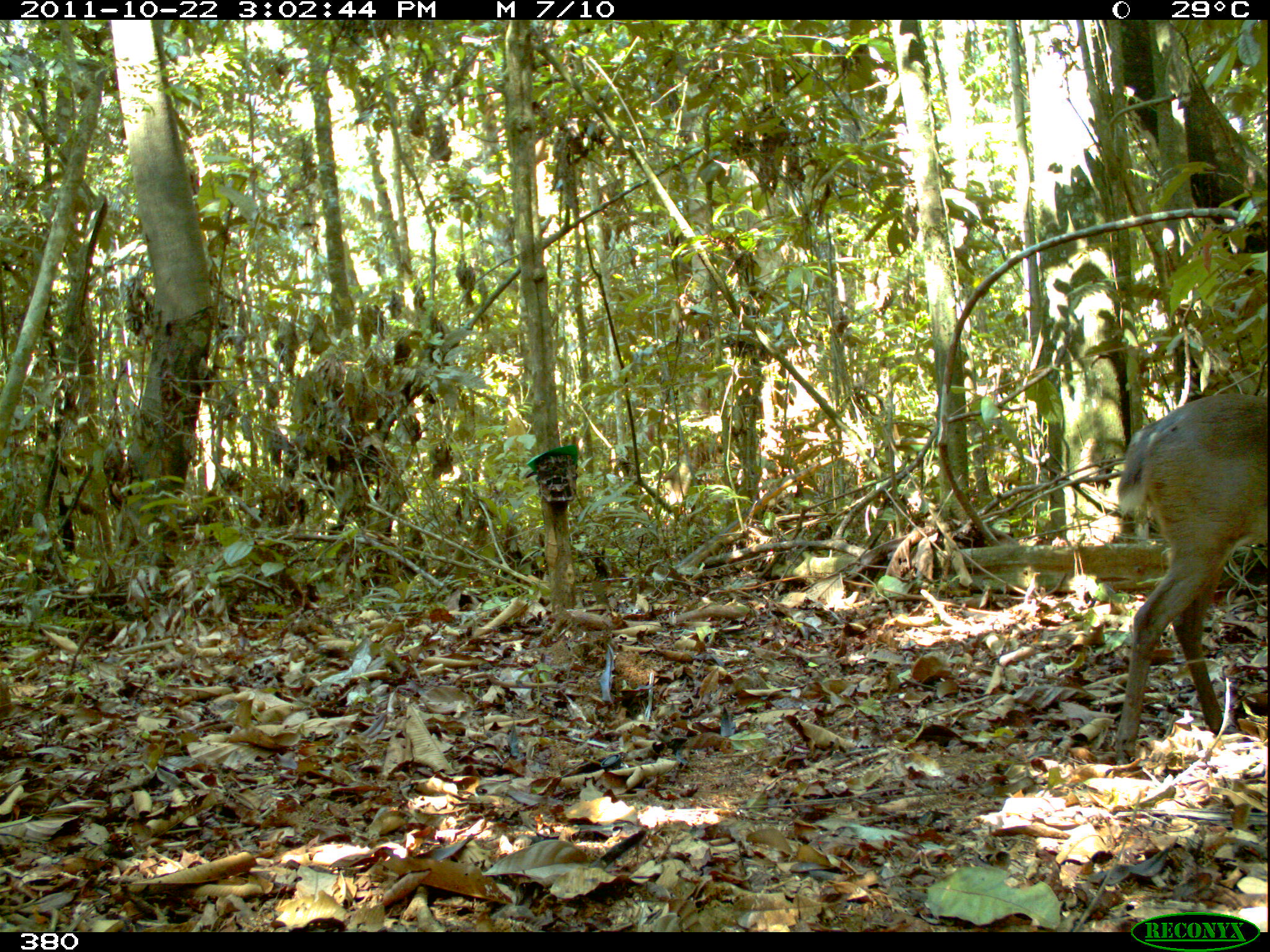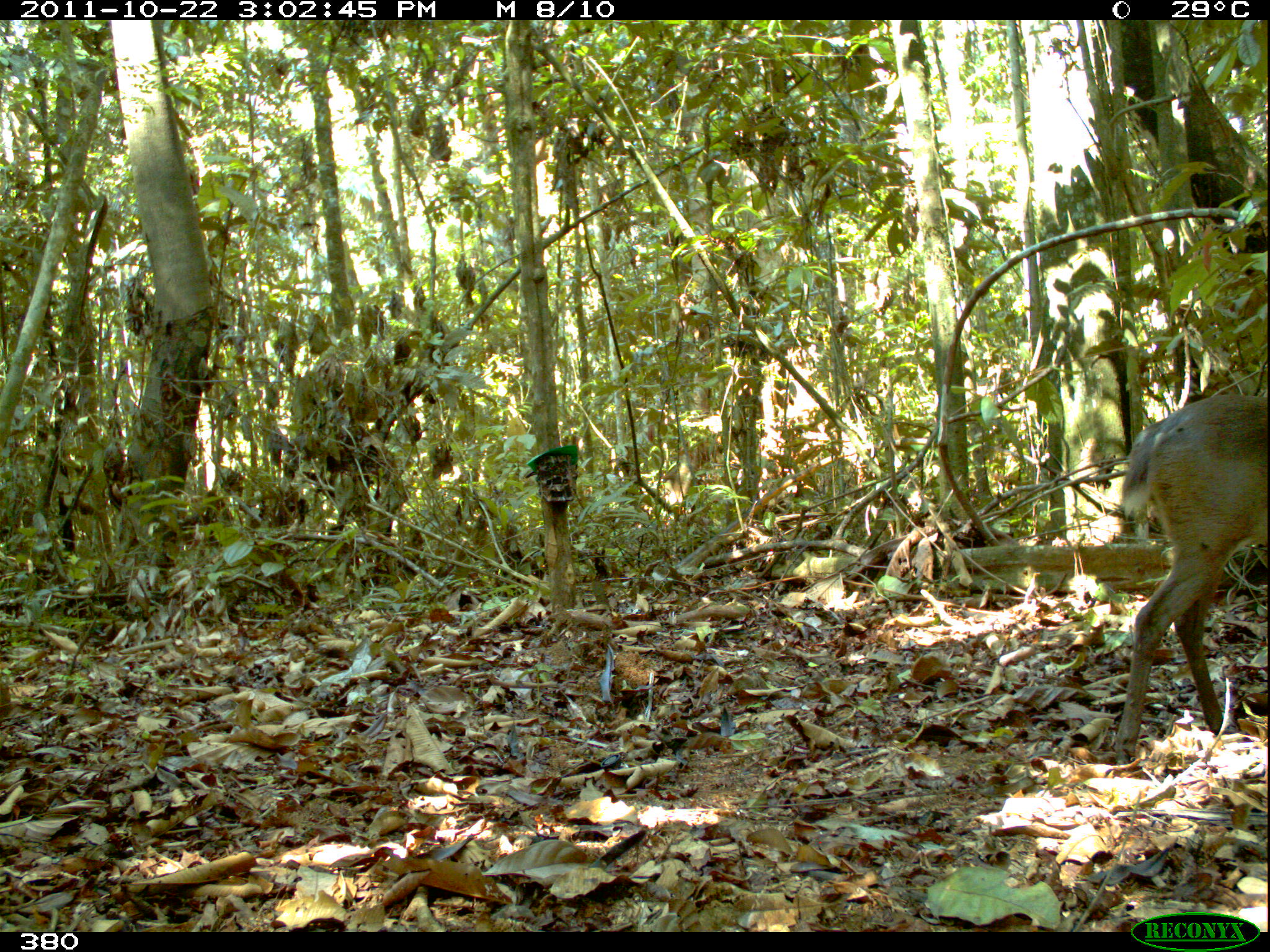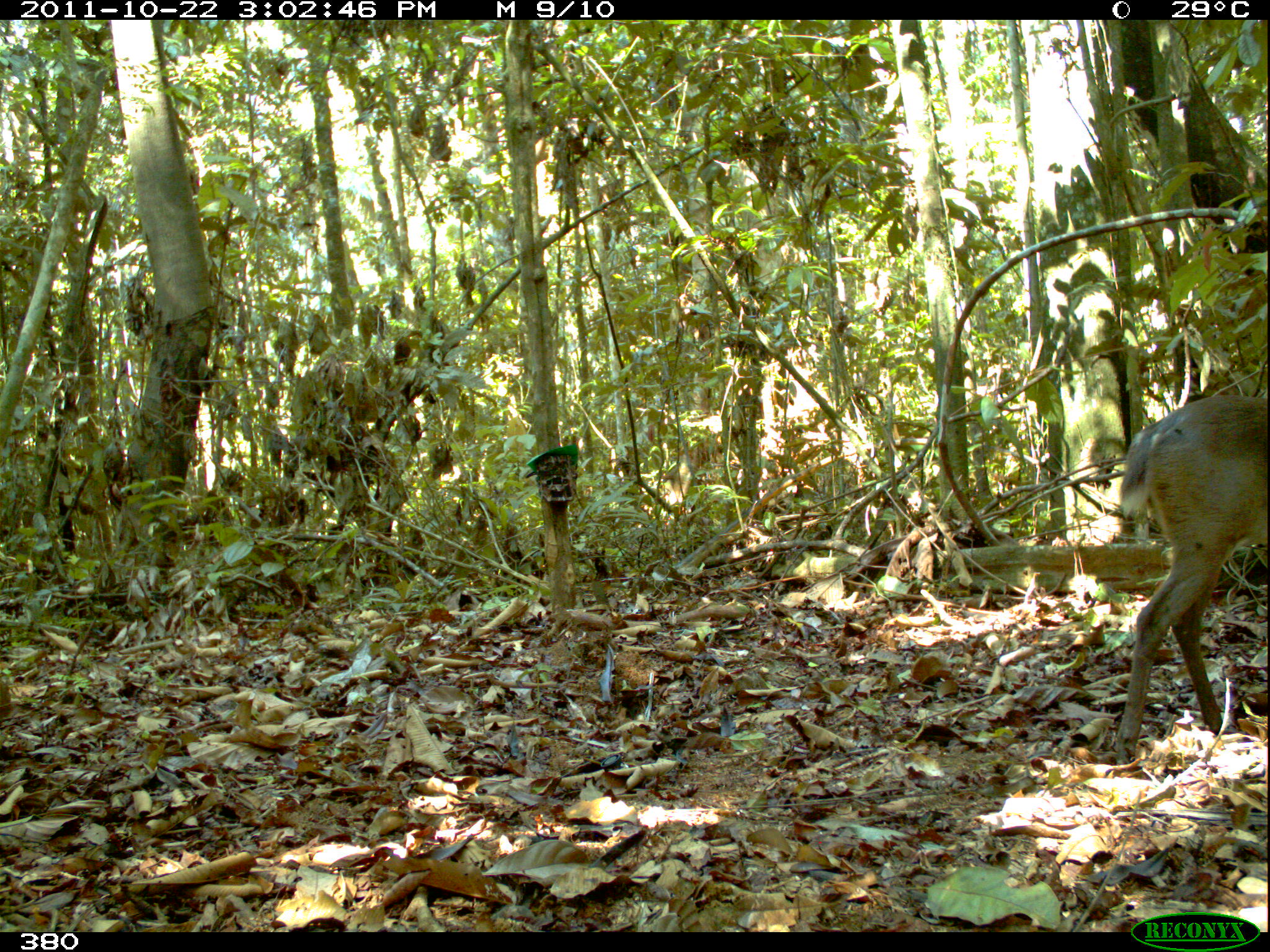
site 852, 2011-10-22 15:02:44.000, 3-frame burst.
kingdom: Animalia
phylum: Chordata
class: Mammalia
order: Artiodactyla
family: Cervidae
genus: Mazama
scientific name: Mazama americana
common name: red brocket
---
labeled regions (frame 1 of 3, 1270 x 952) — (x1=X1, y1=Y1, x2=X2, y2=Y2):
mazama americana: (x1=1112, y1=392, x2=1269, y2=765)